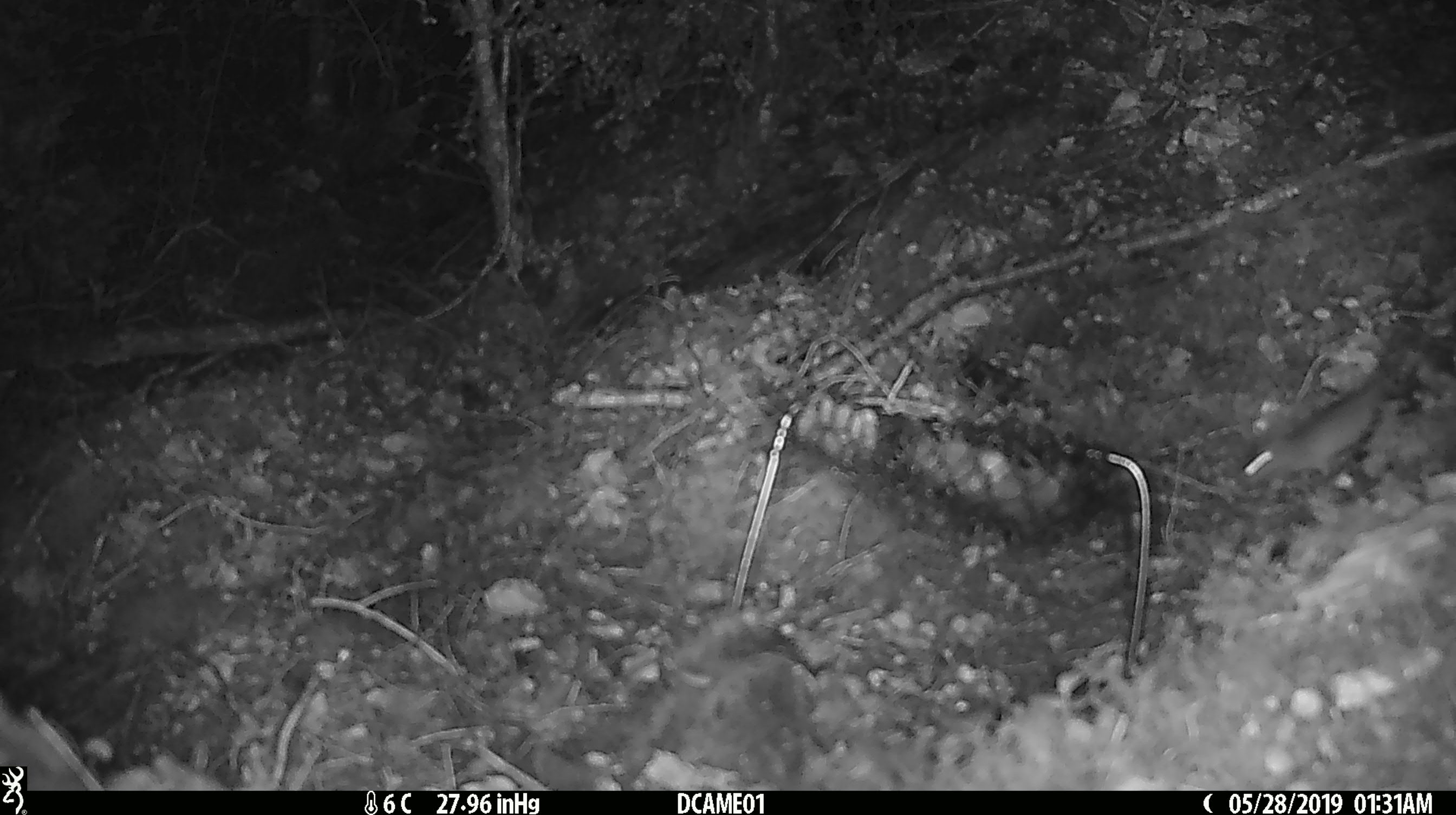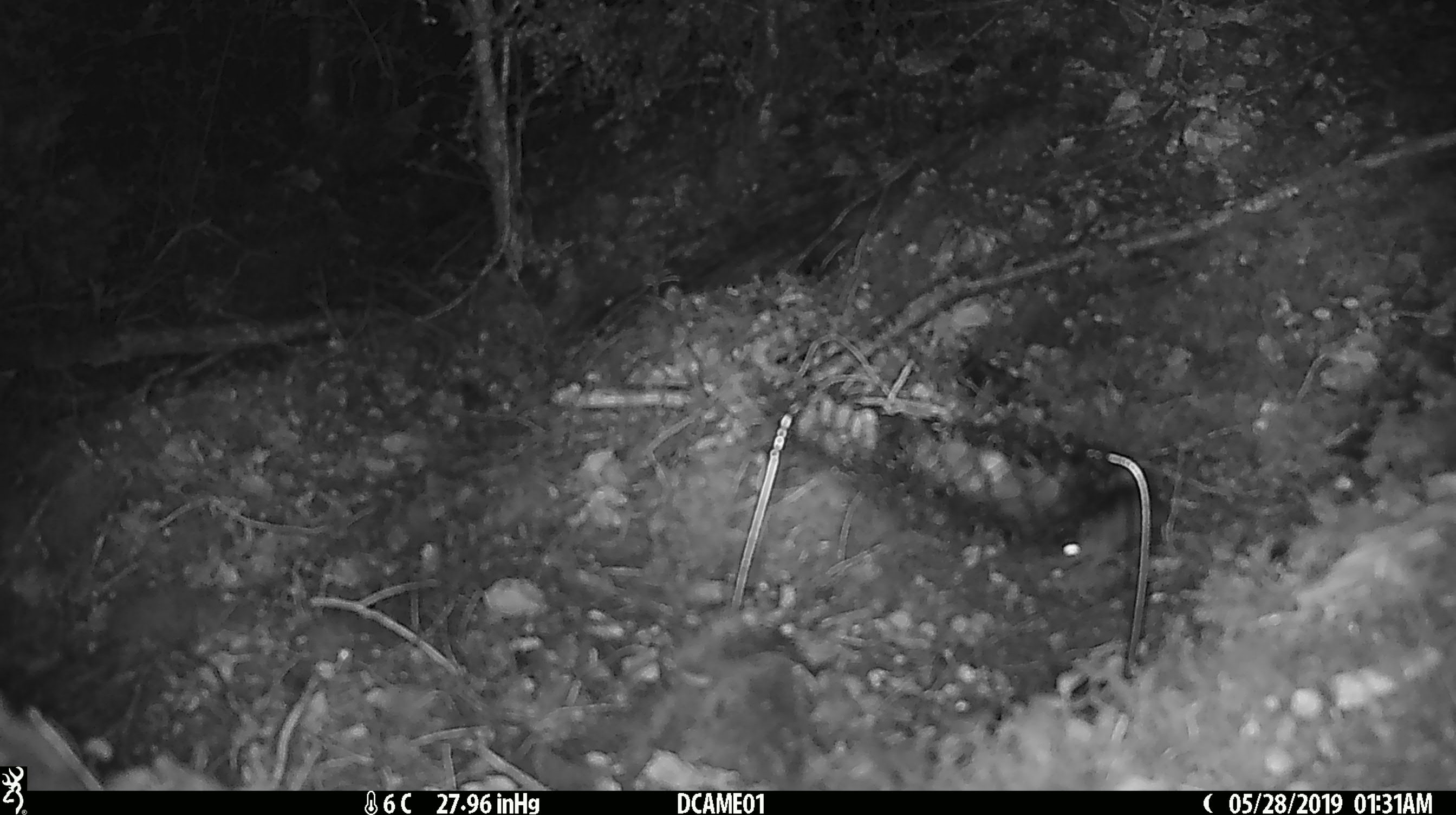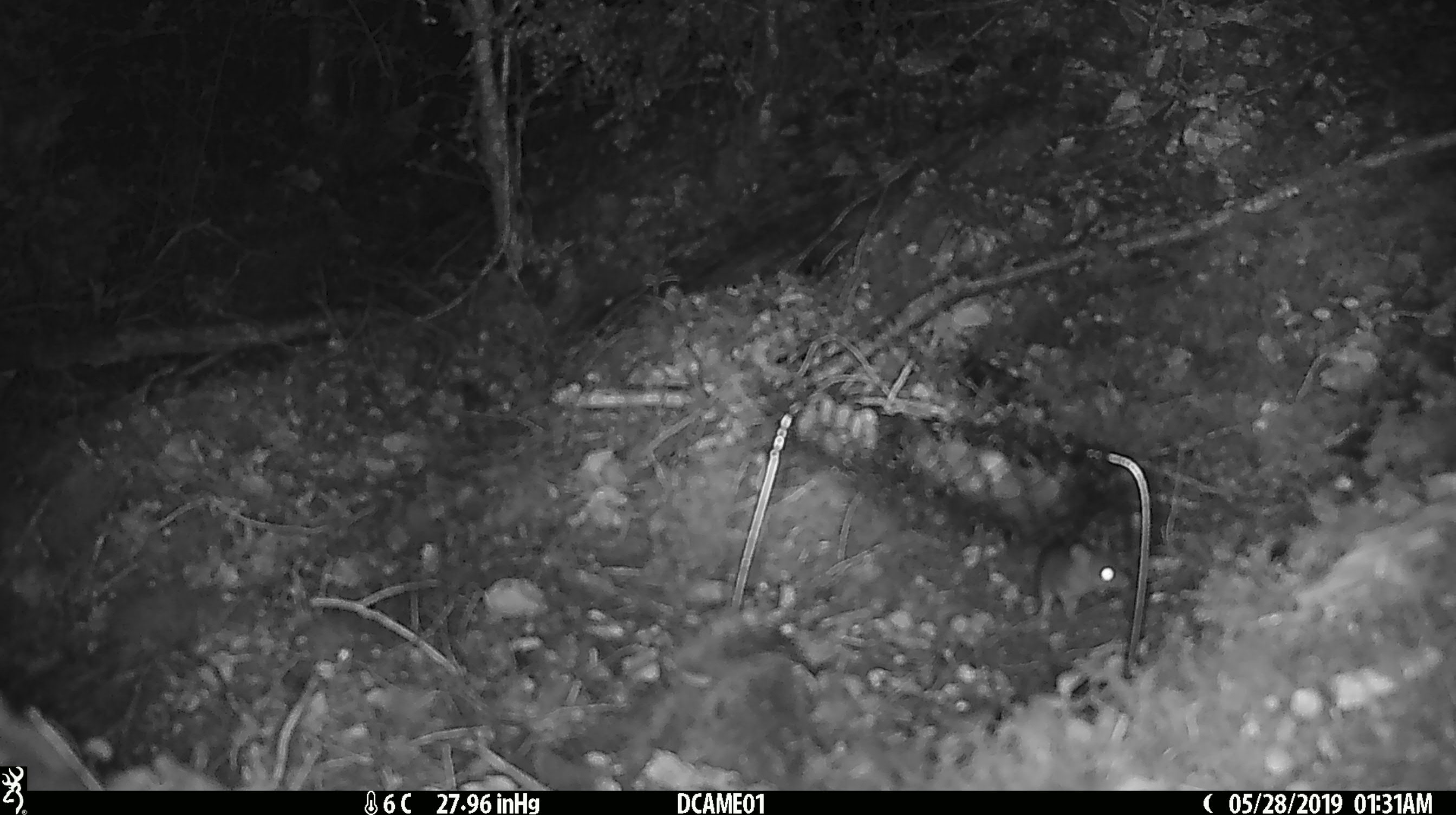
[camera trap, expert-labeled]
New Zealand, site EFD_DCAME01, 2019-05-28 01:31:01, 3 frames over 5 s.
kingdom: Animalia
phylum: Chordata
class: Mammalia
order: Rodentia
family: Muridae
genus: Mus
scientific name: Mus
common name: mouse